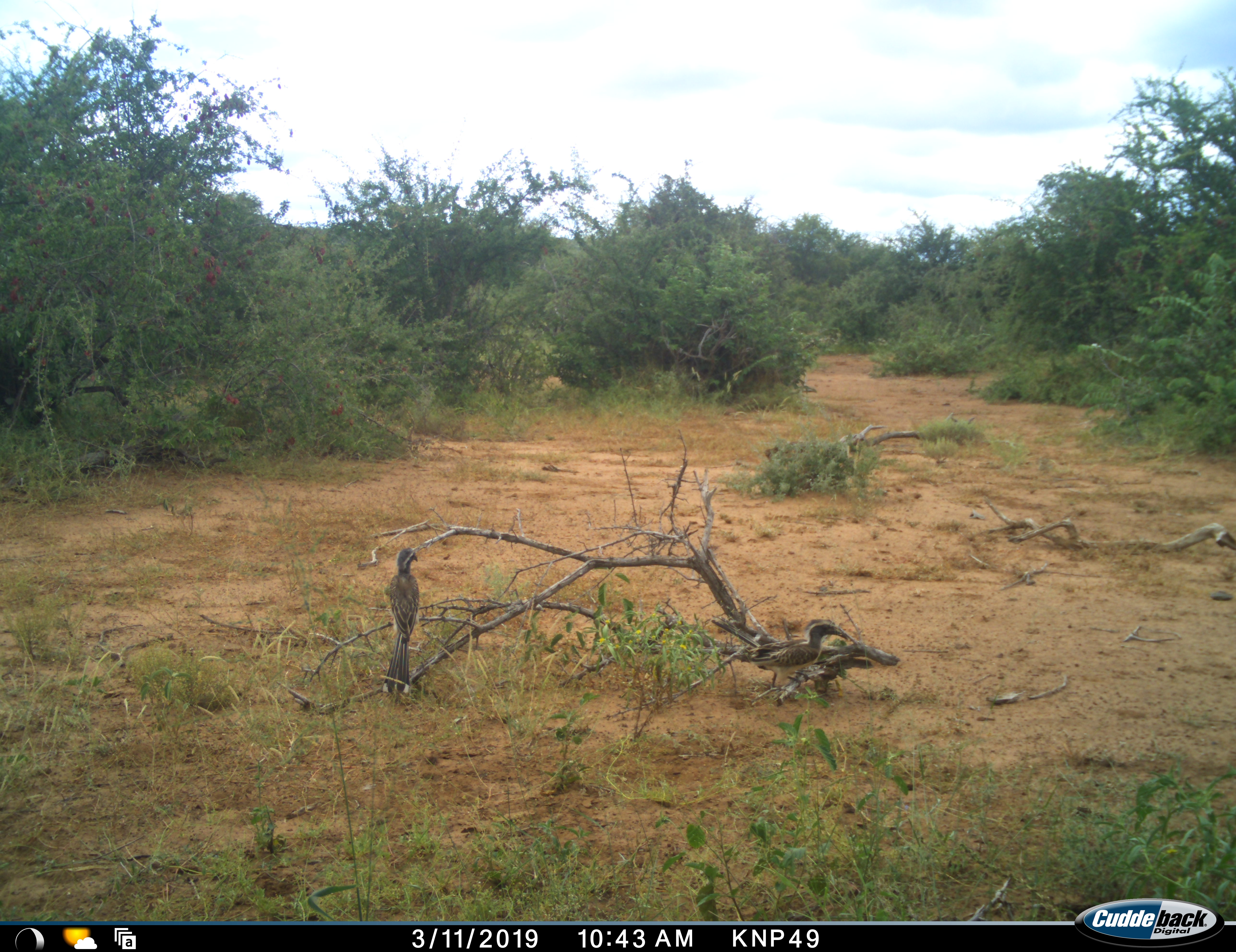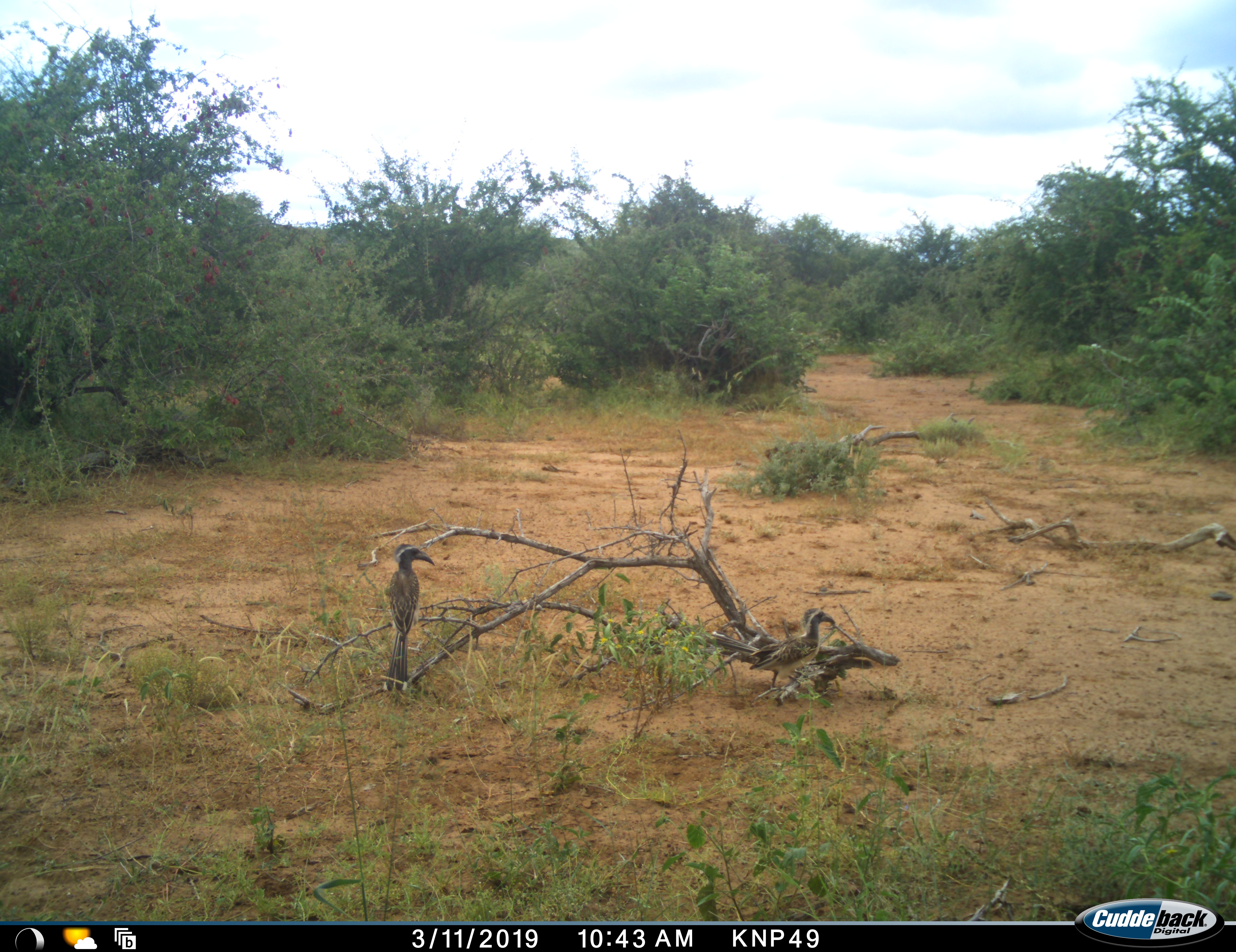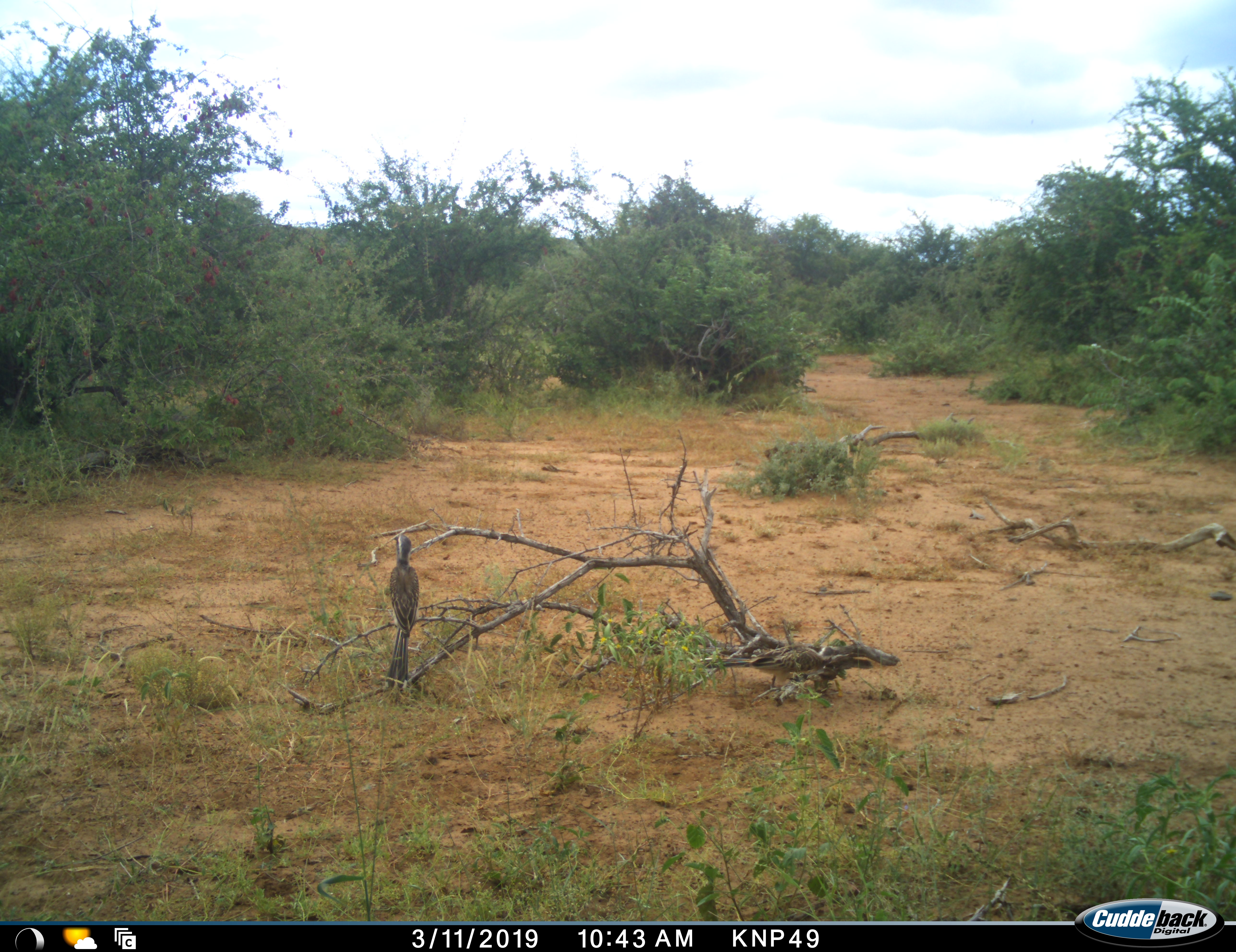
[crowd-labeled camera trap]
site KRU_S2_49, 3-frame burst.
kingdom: Animalia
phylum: Chordata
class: Aves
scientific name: Aves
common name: bird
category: birdother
Birdother (bird) (Aves), count 2. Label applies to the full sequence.